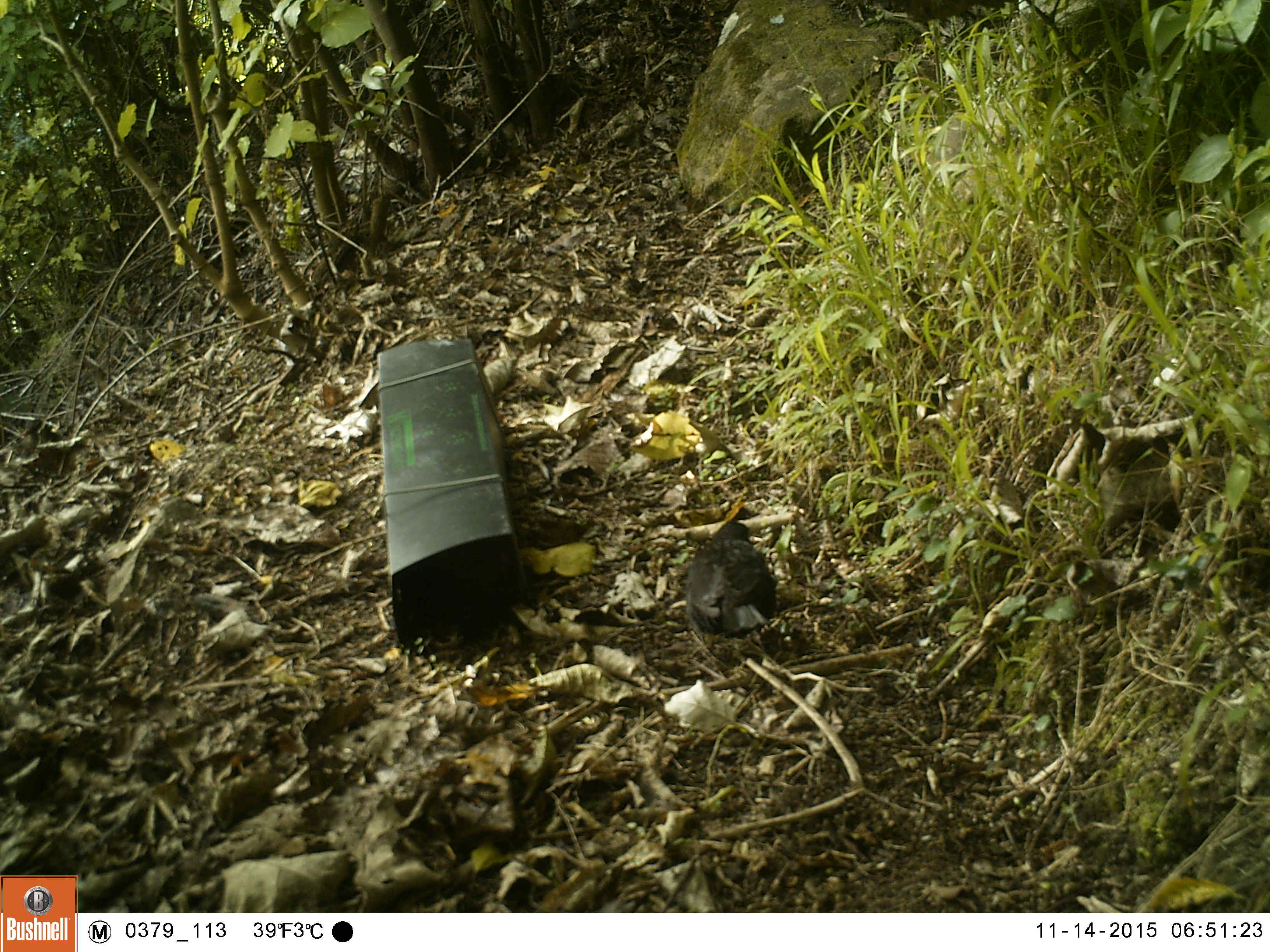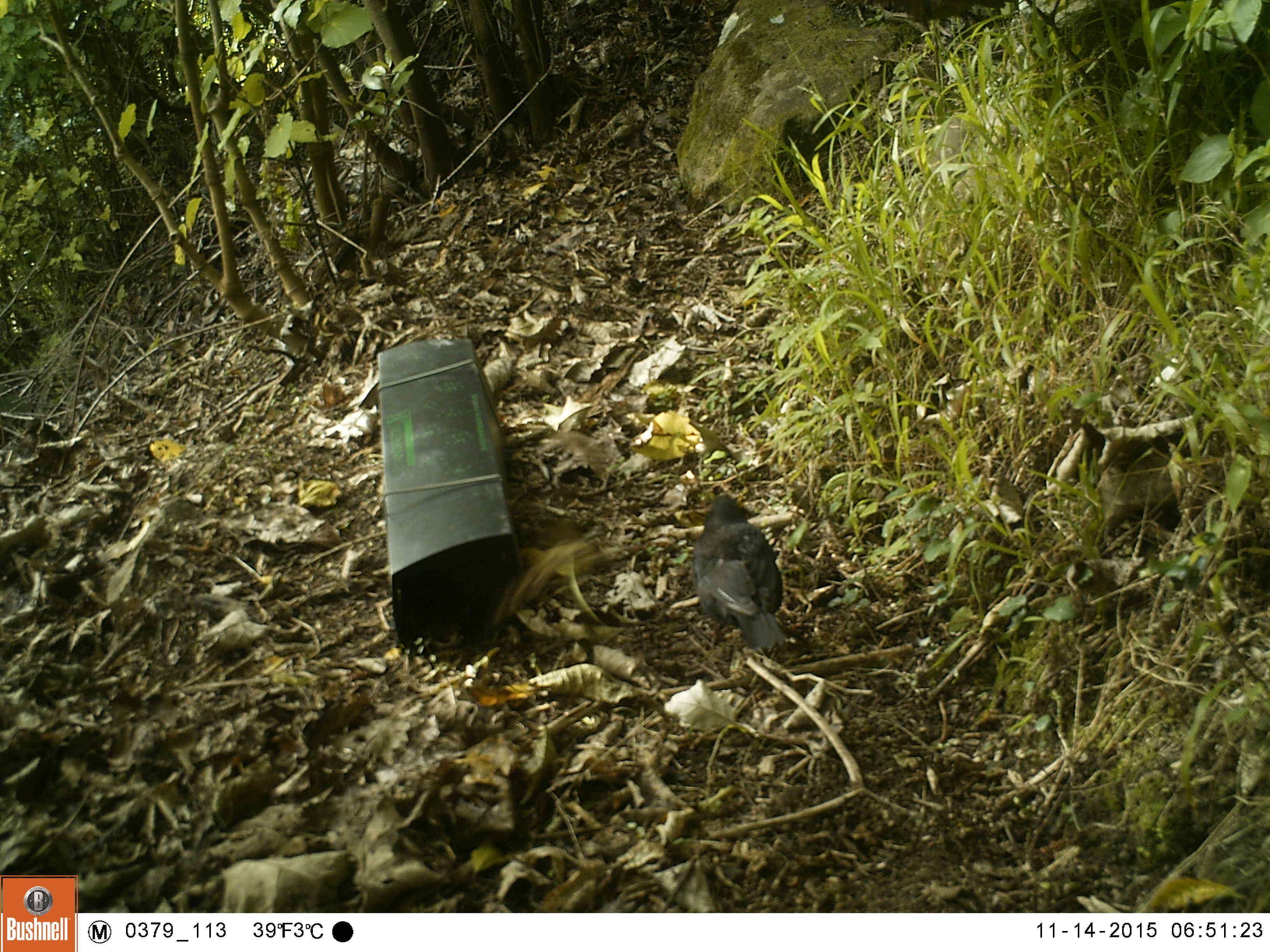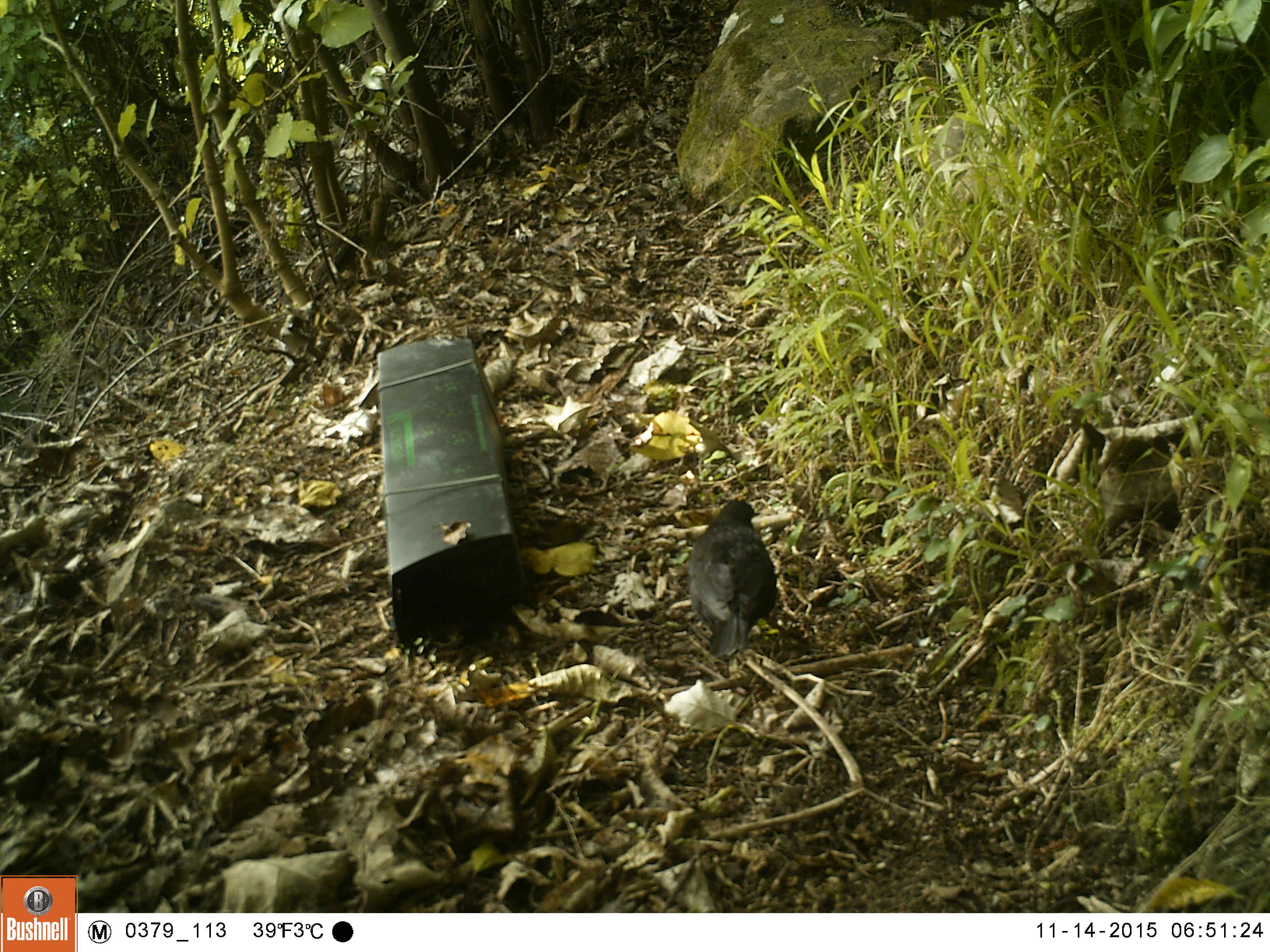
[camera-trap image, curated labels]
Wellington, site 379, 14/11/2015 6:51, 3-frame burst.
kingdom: Animalia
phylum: Chordata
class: Aves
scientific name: Aves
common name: bird